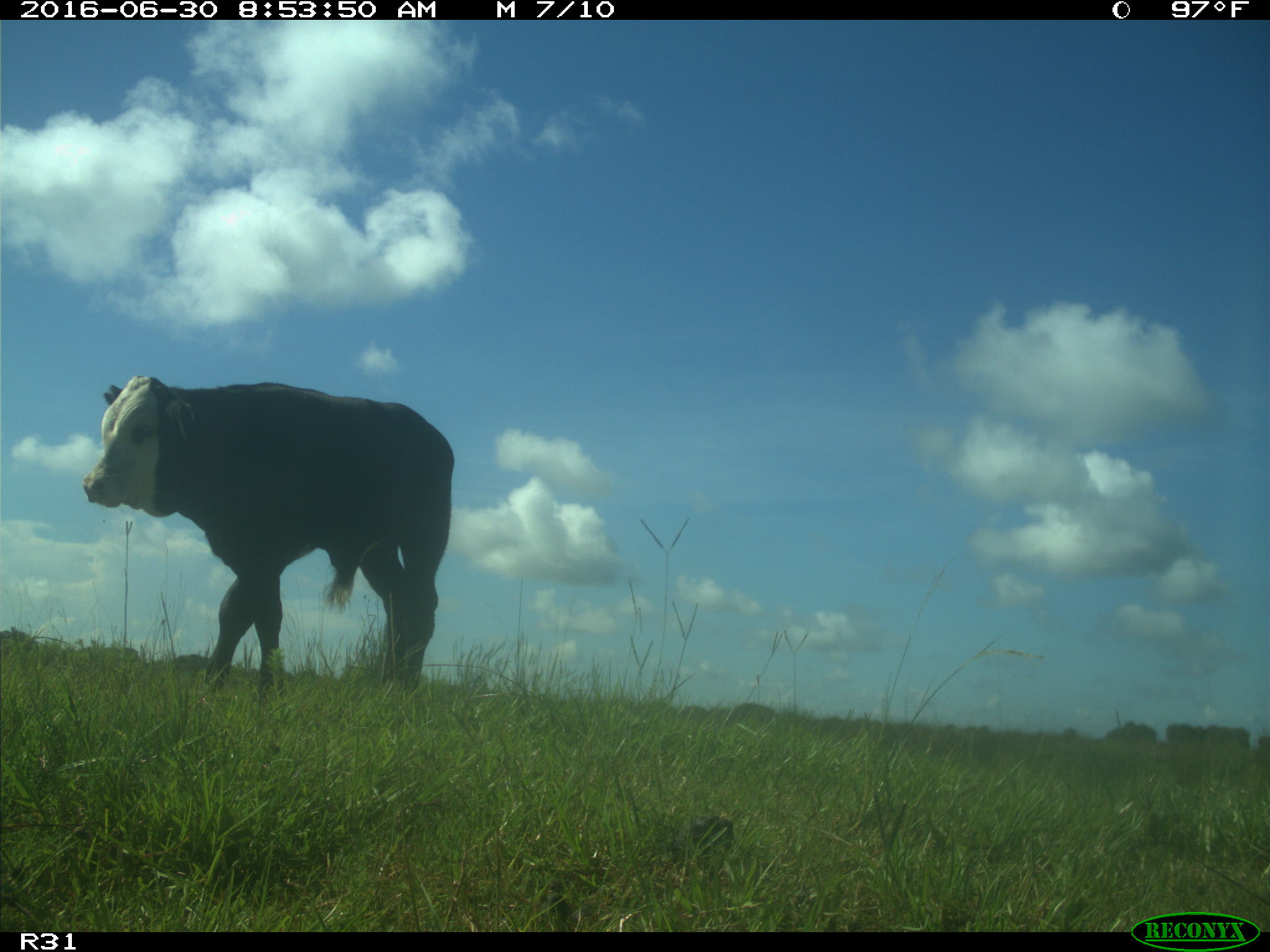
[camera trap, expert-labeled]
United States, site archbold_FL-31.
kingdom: Animalia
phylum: Chordata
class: Mammalia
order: Artiodactyla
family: Bovidae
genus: Bos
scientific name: Bos taurus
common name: domestic cow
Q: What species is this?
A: Bos taurus (domestic cow).